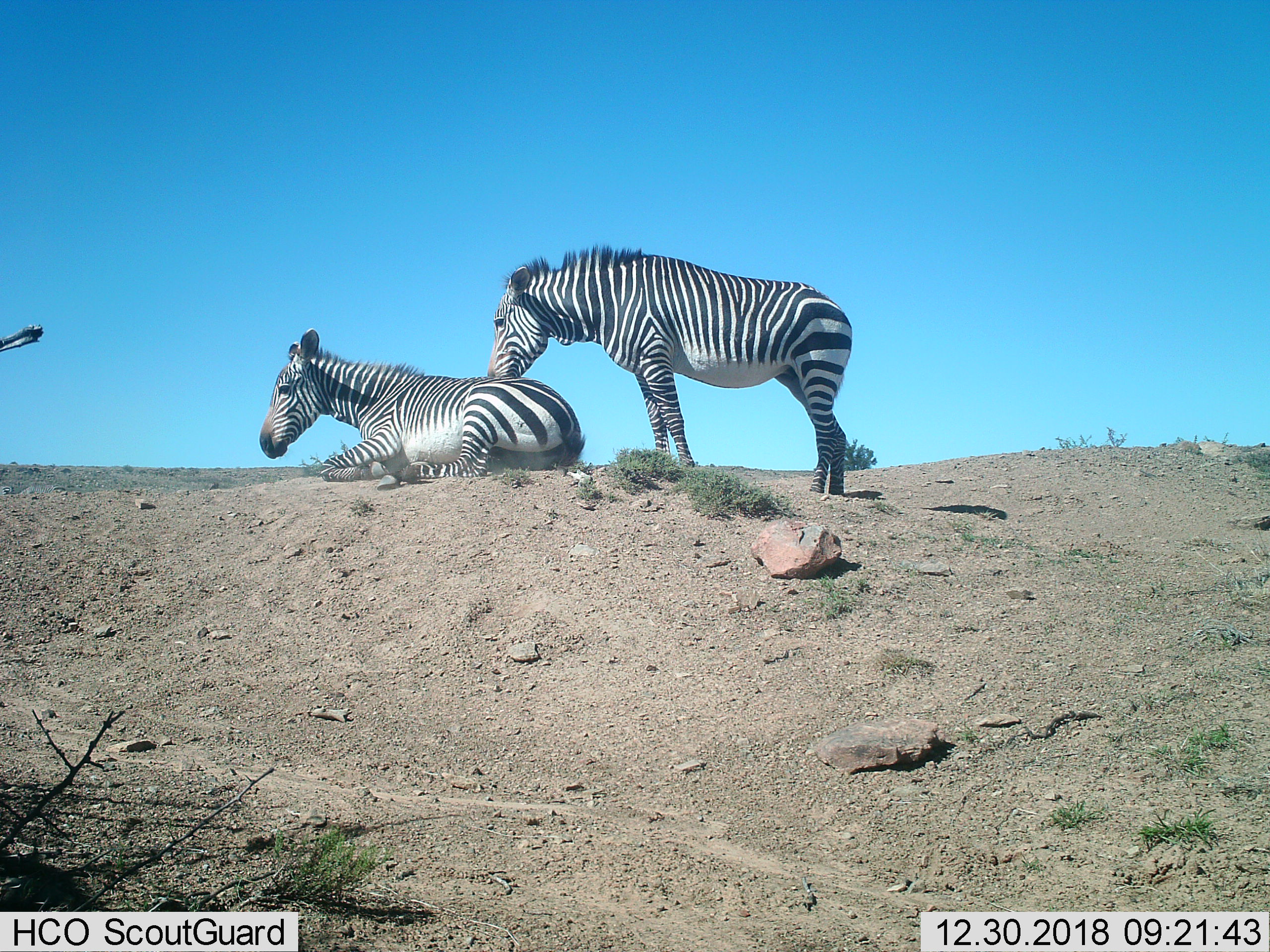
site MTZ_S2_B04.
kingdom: Animalia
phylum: Chordata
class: Mammalia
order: Perissodactyla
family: Equidae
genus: Equus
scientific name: Equus zebra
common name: mountain zebra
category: zebramountain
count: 2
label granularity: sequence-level